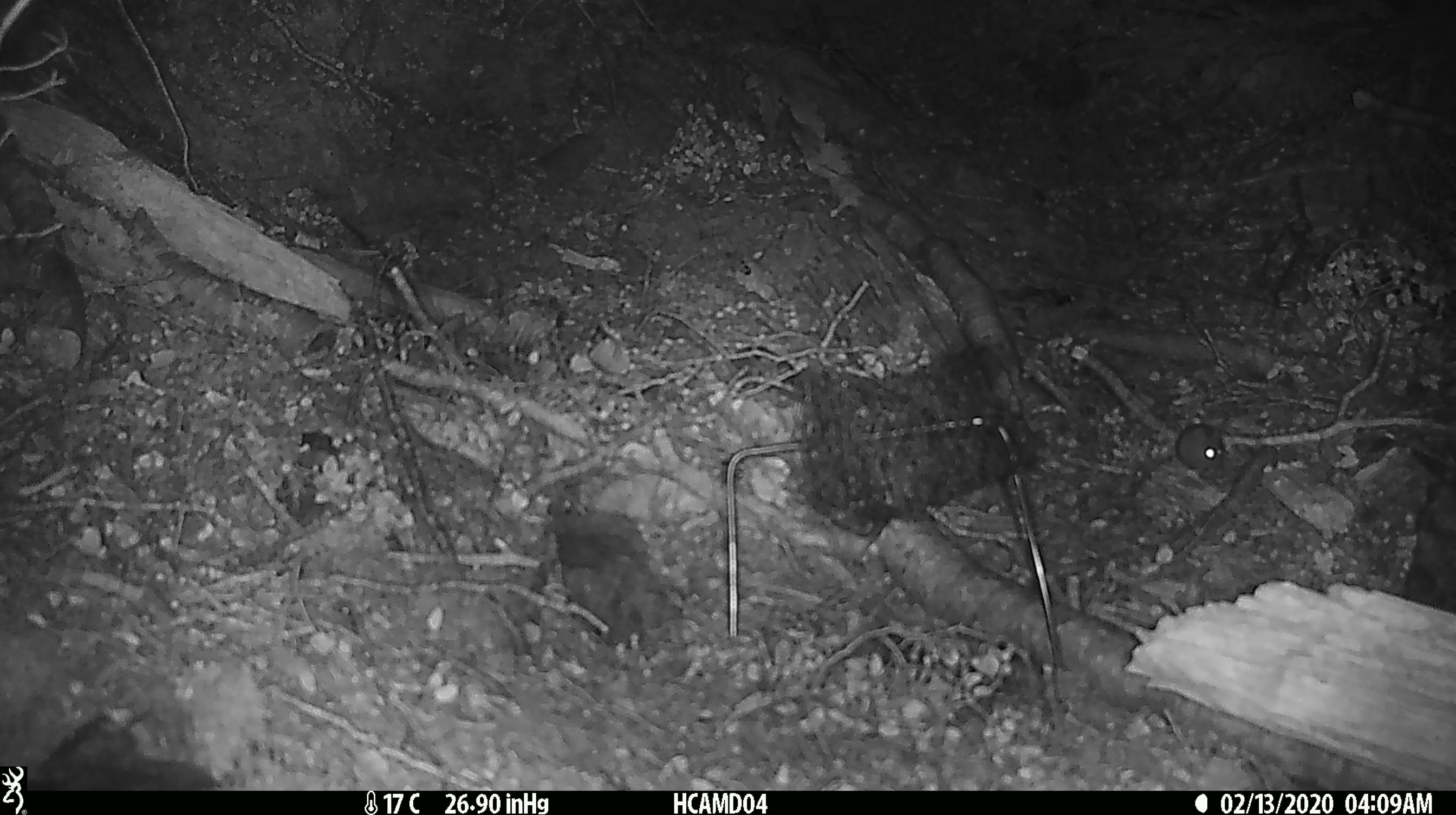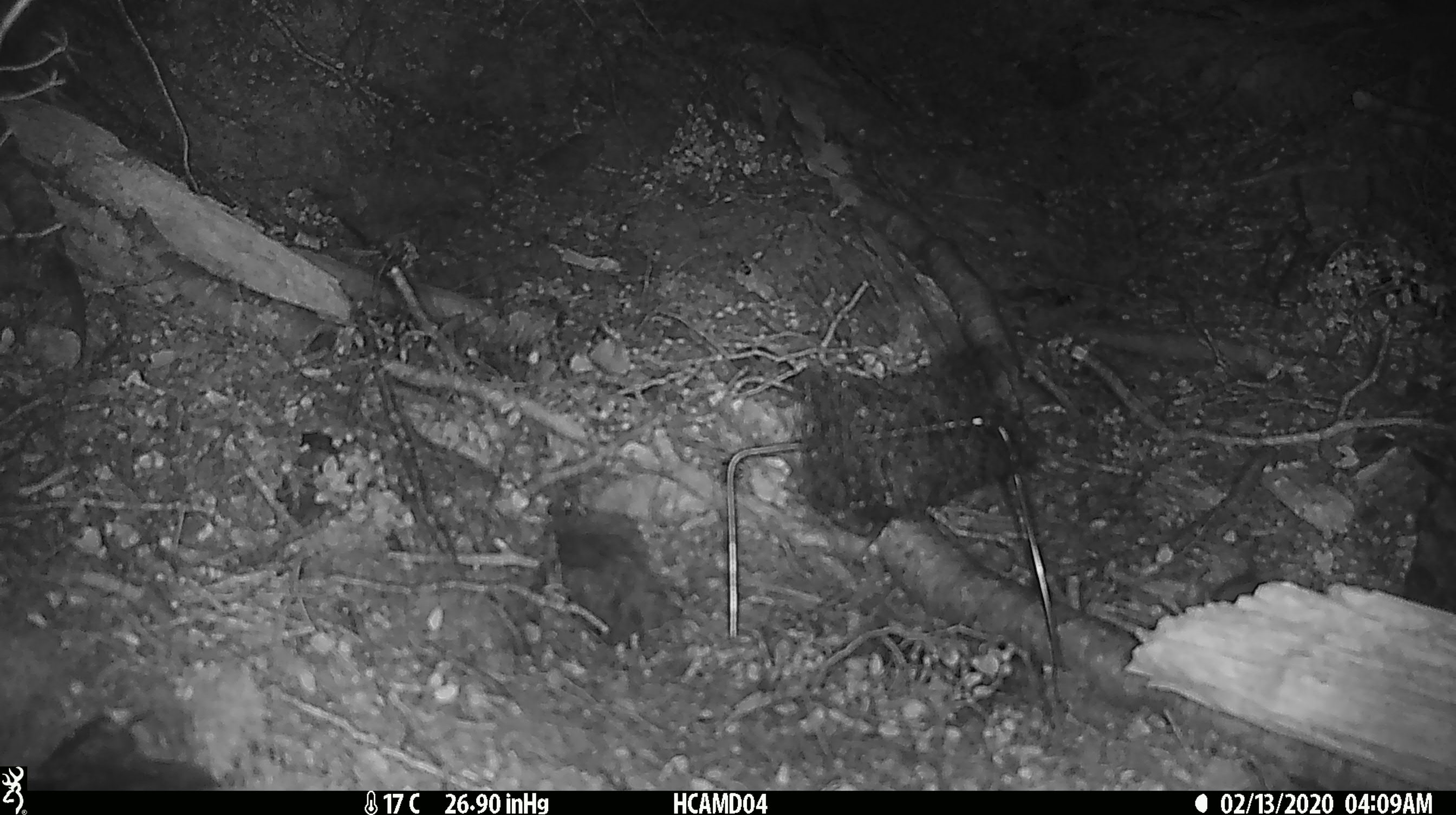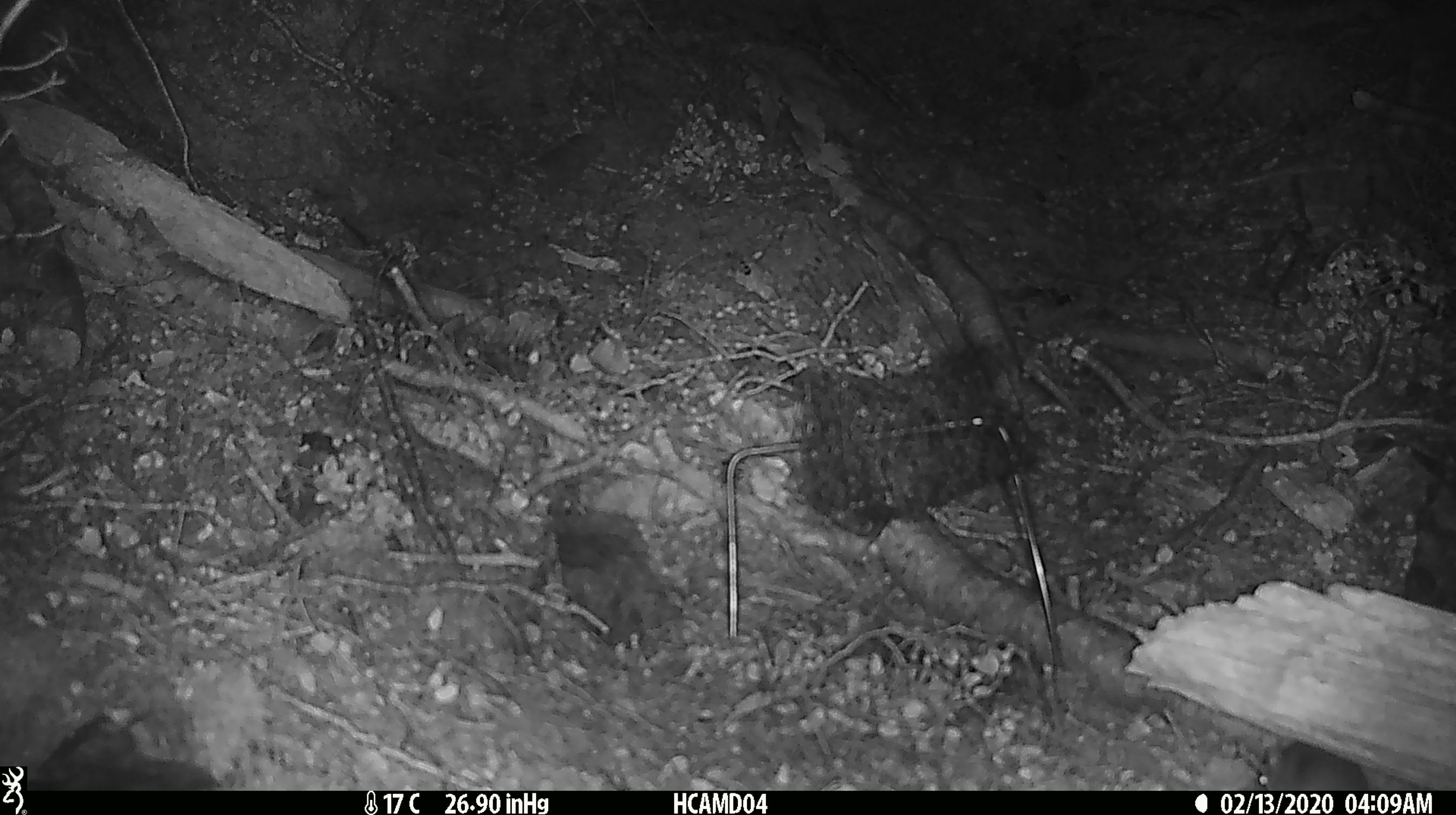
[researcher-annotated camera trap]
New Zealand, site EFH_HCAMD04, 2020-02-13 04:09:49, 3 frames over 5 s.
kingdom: Animalia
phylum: Chordata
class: Mammalia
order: Rodentia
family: Muridae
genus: Mus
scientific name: Mus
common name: mouse